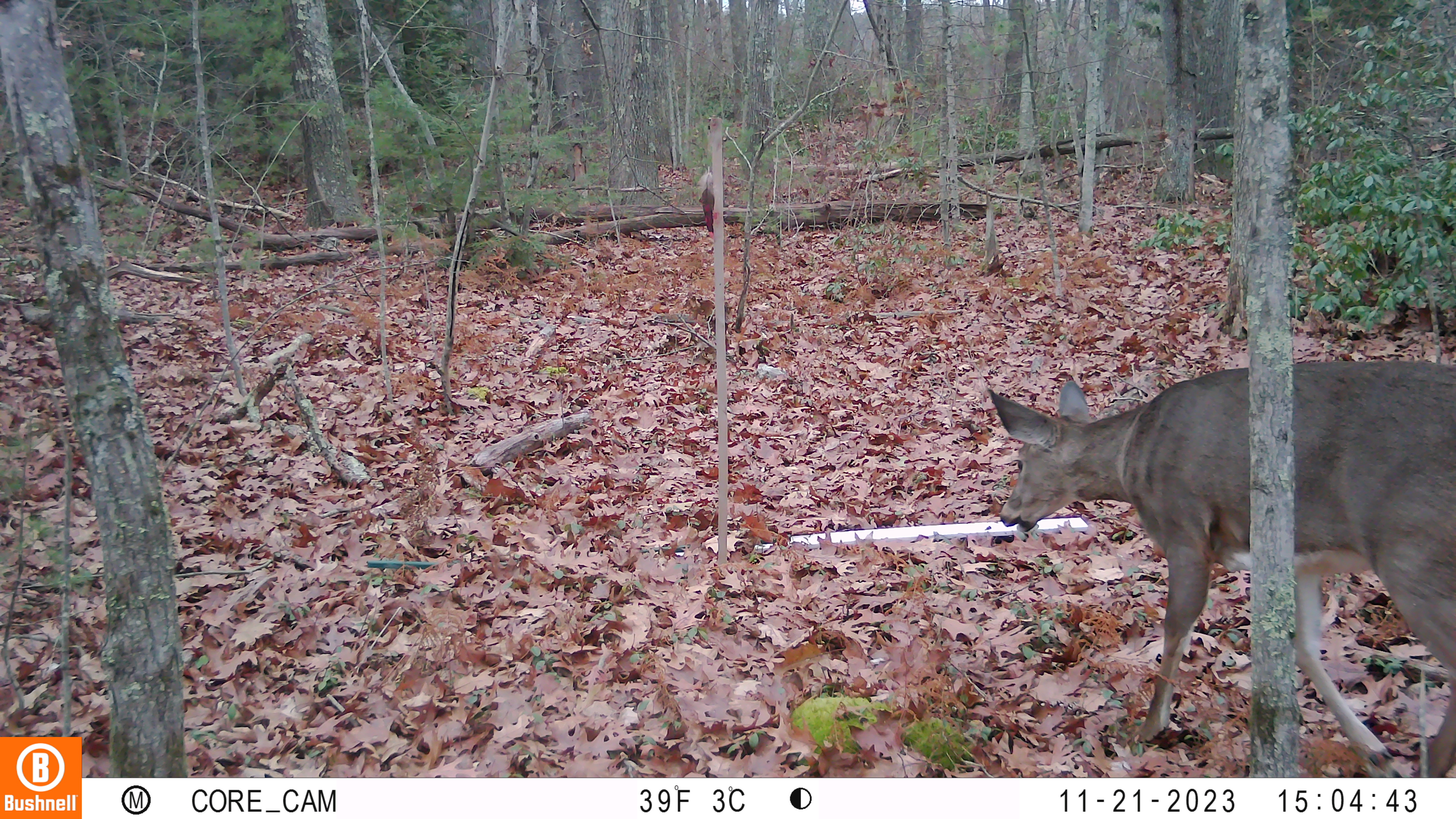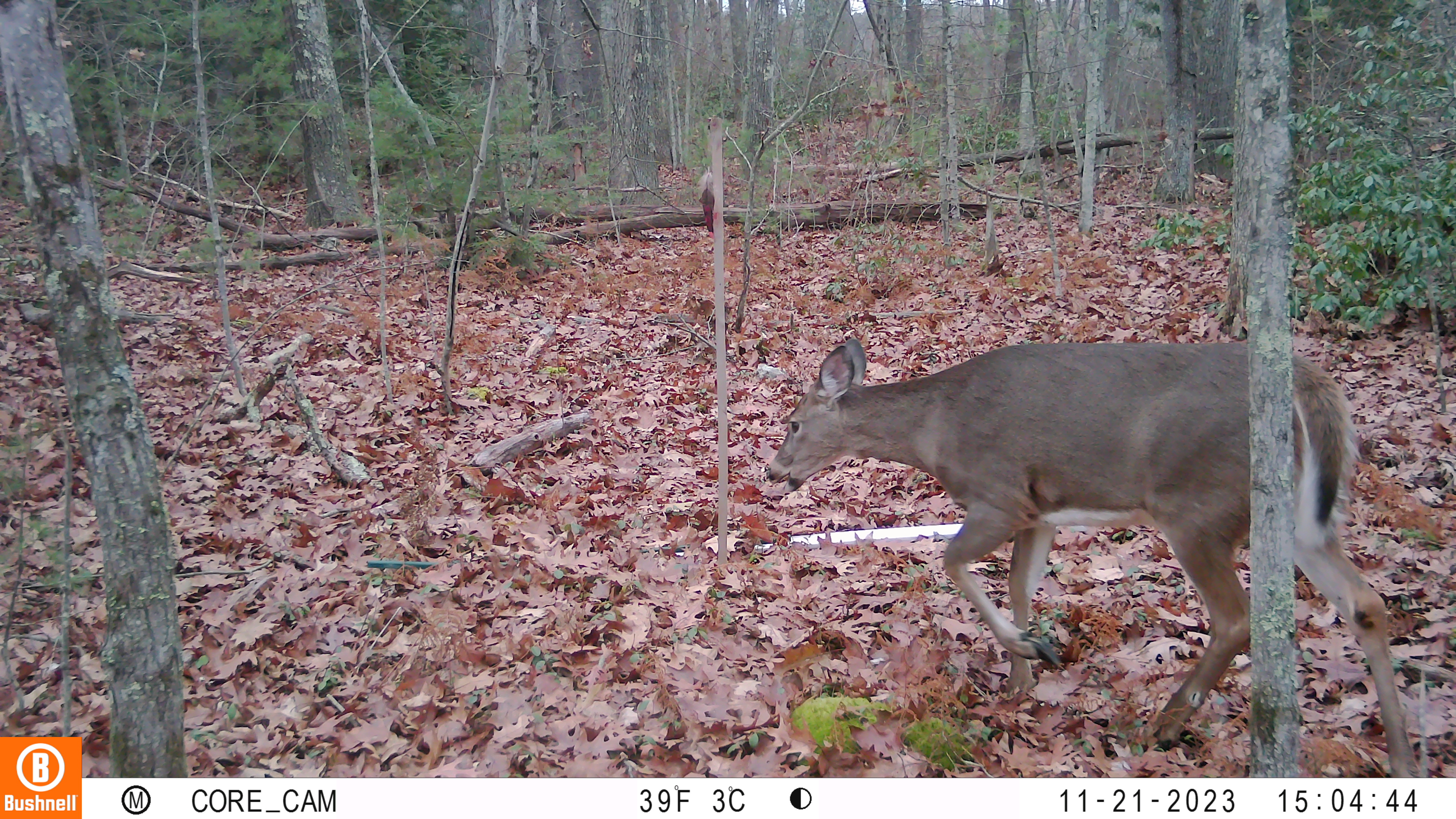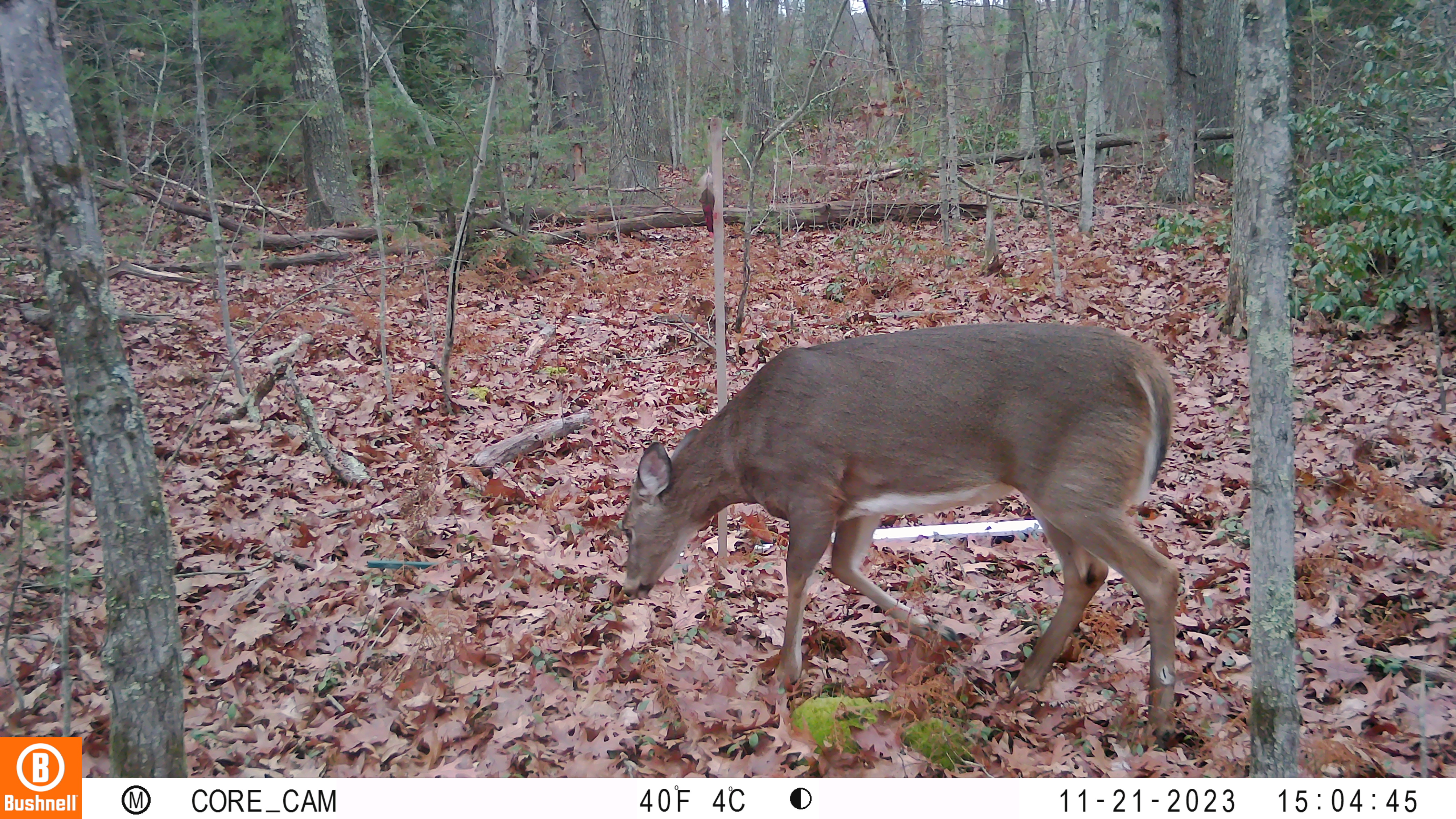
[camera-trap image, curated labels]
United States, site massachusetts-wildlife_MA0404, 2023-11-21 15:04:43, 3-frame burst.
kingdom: Animalia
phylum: Chordata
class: Mammalia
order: Artiodactyla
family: Cervidae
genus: Odocoileus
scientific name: Odocoileus virginianus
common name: white-tailed deer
White-tailed deer (Odocoileus virginianus).